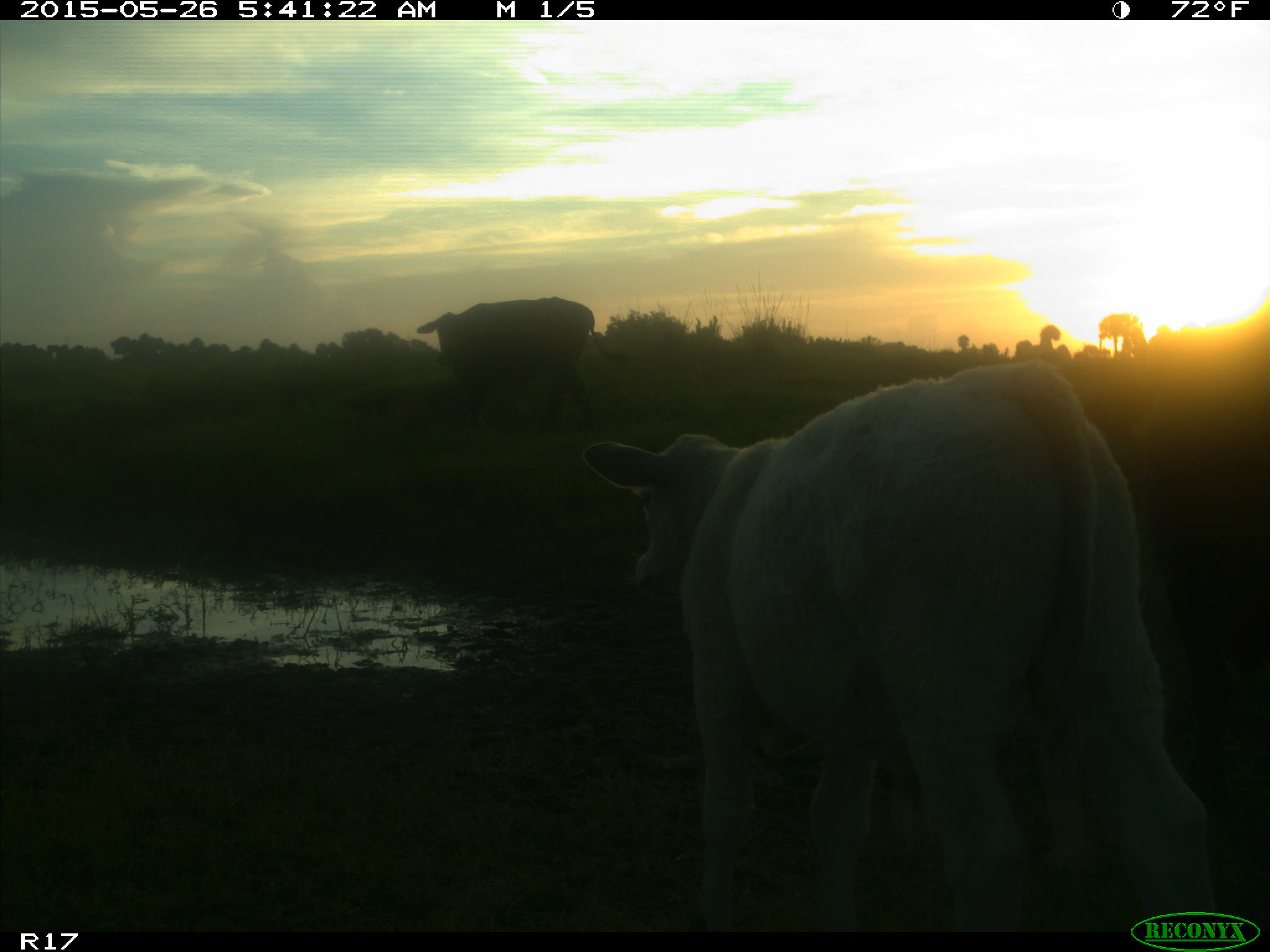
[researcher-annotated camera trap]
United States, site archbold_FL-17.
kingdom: Animalia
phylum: Chordata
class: Mammalia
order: Artiodactyla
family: Bovidae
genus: Bos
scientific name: Bos taurus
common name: domestic cow